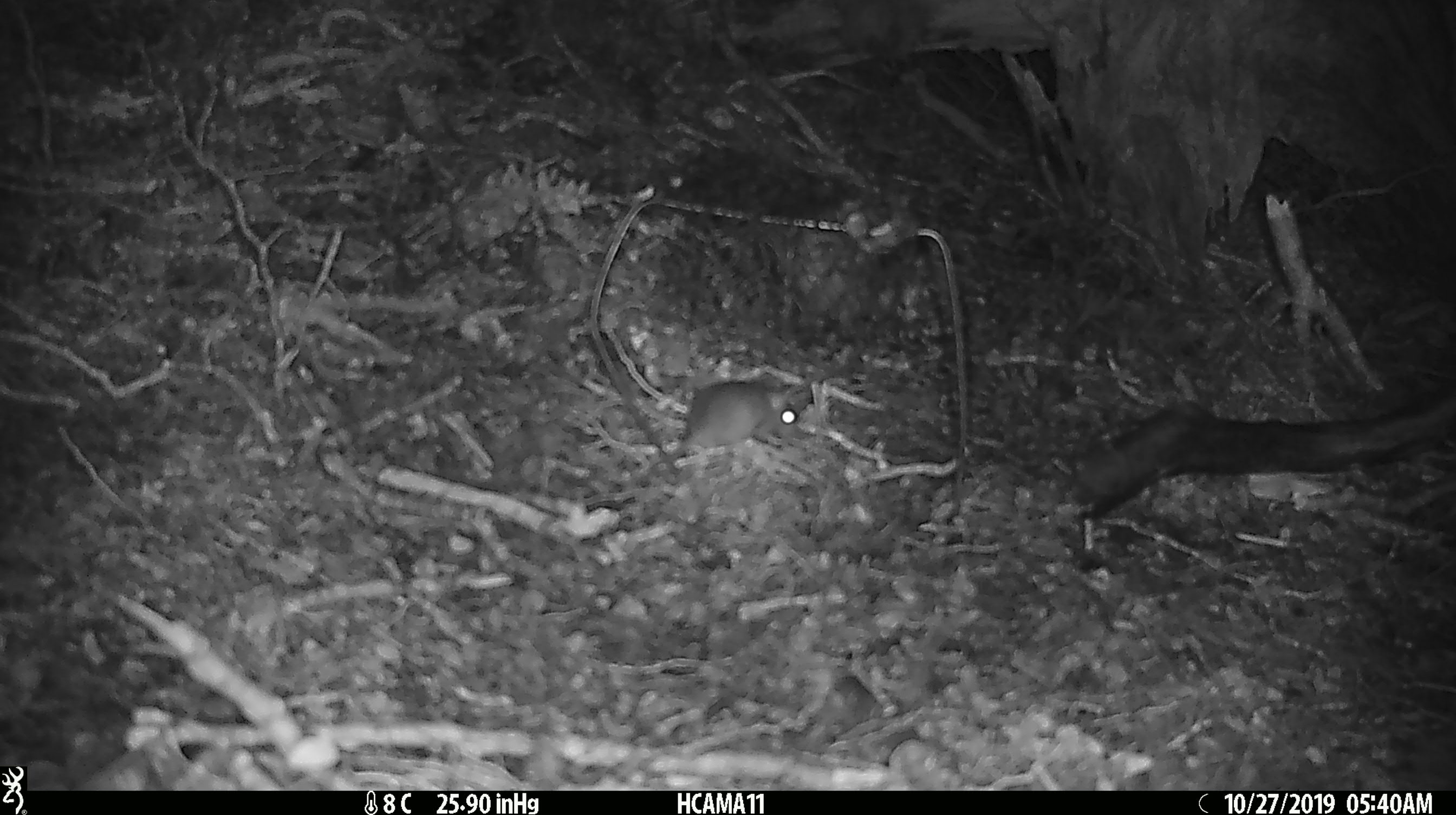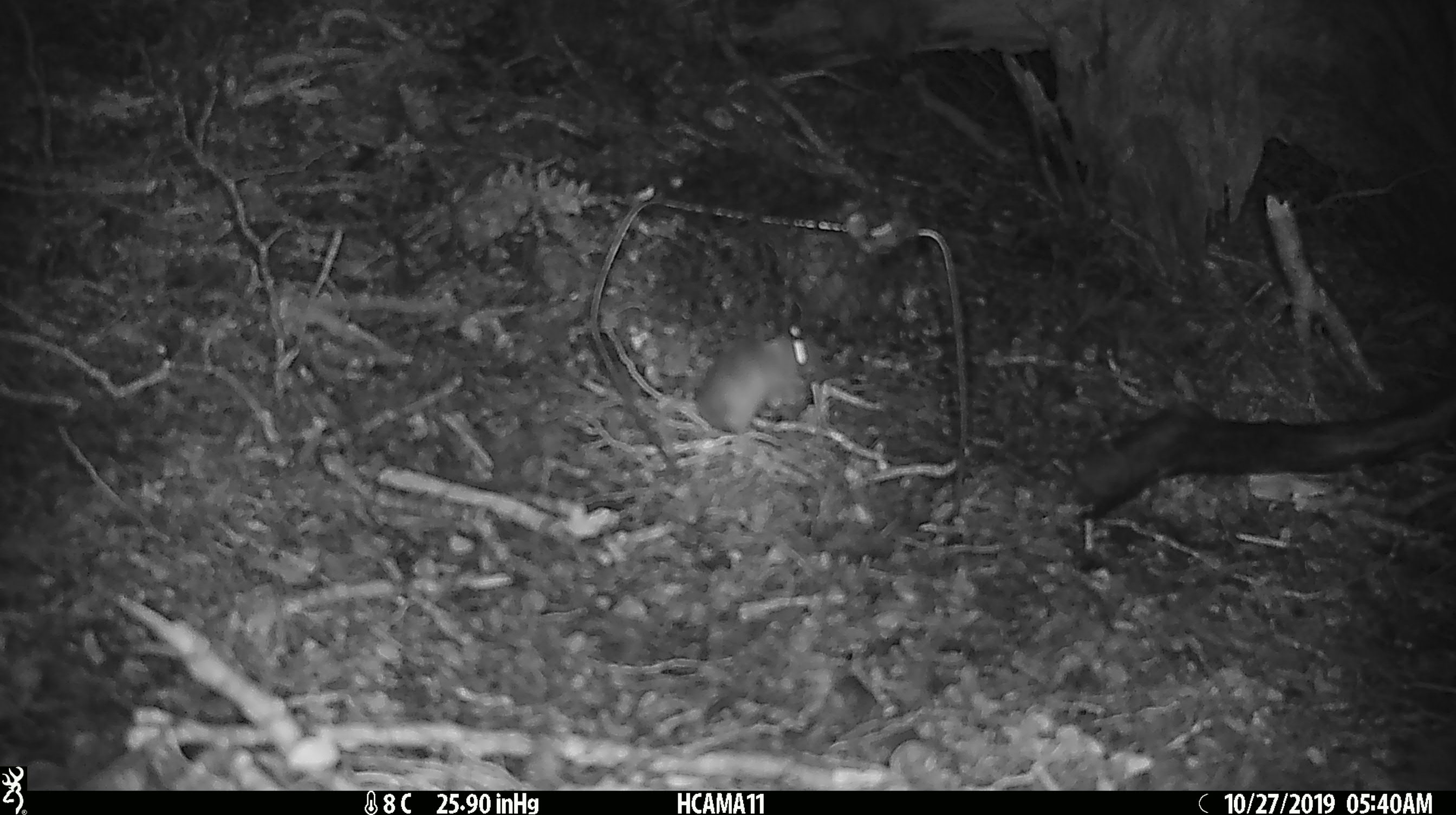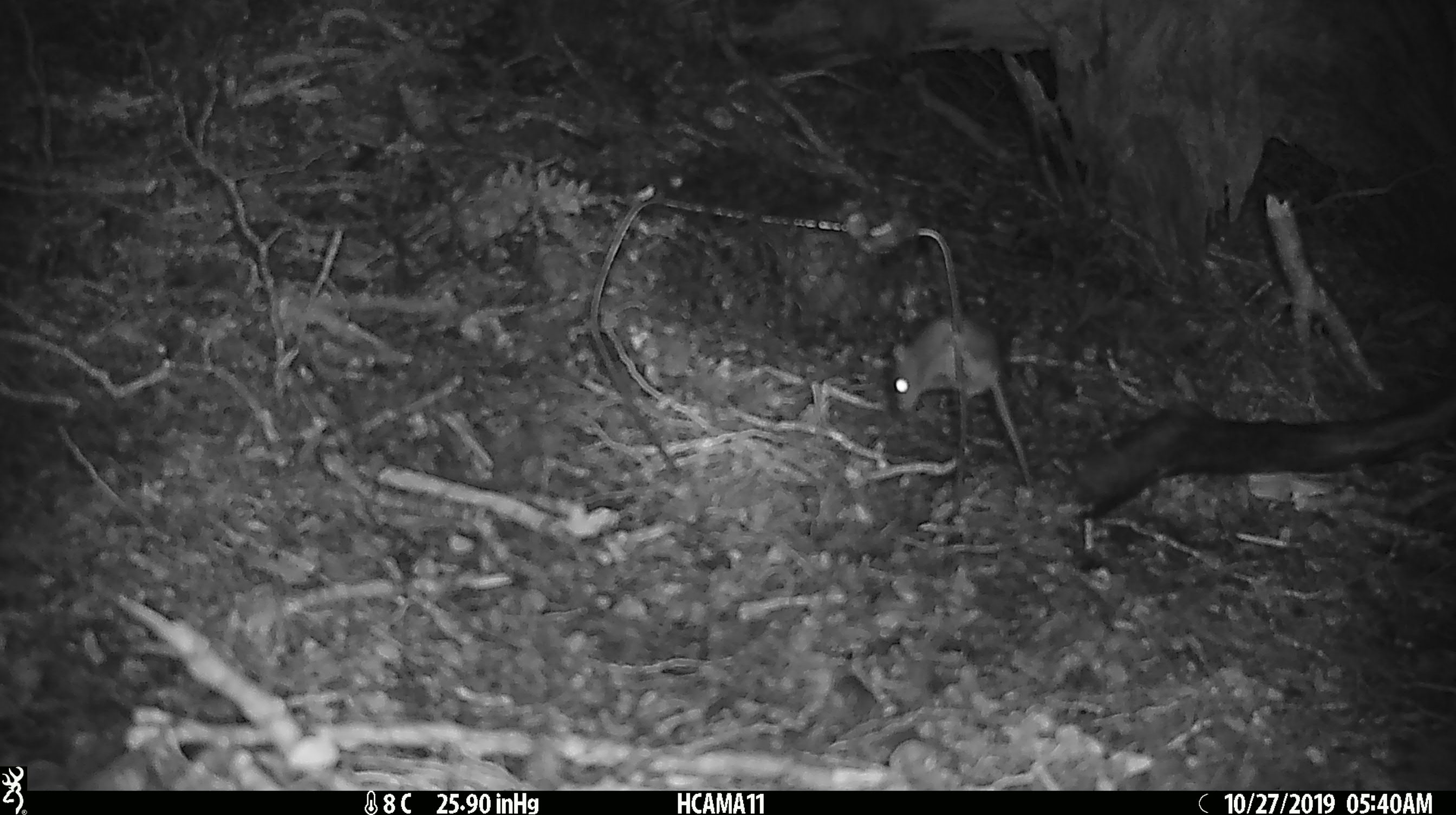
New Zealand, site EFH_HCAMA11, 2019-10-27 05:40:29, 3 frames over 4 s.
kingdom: Animalia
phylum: Chordata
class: Mammalia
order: Rodentia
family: Muridae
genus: Mus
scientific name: Mus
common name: mouse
Mouse (Mus).